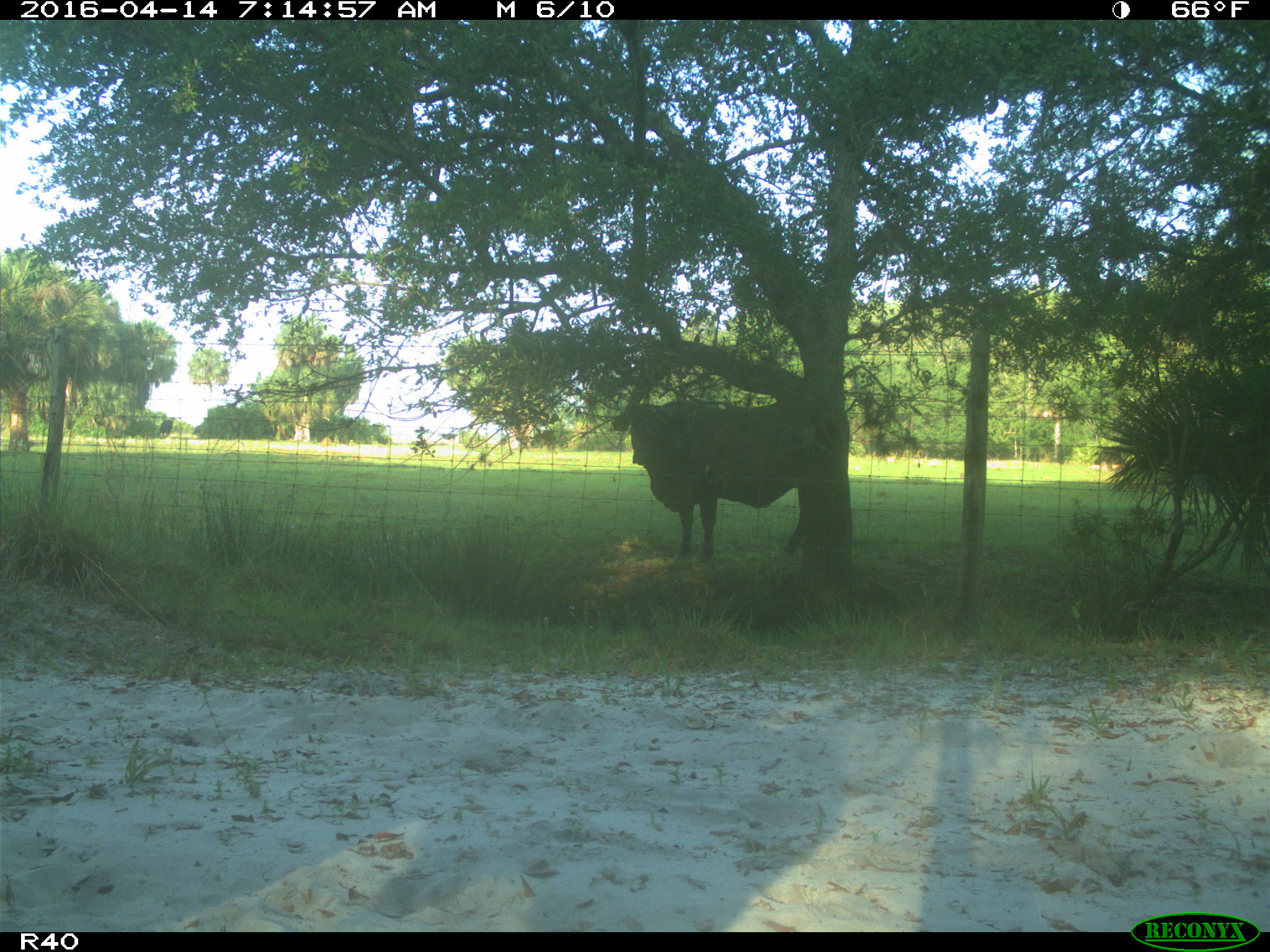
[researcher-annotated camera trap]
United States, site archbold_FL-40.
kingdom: Animalia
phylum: Chordata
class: Mammalia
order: Artiodactyla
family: Bovidae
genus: Bos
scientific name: Bos taurus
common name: domestic cow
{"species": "Bos taurus (domestic cow)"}